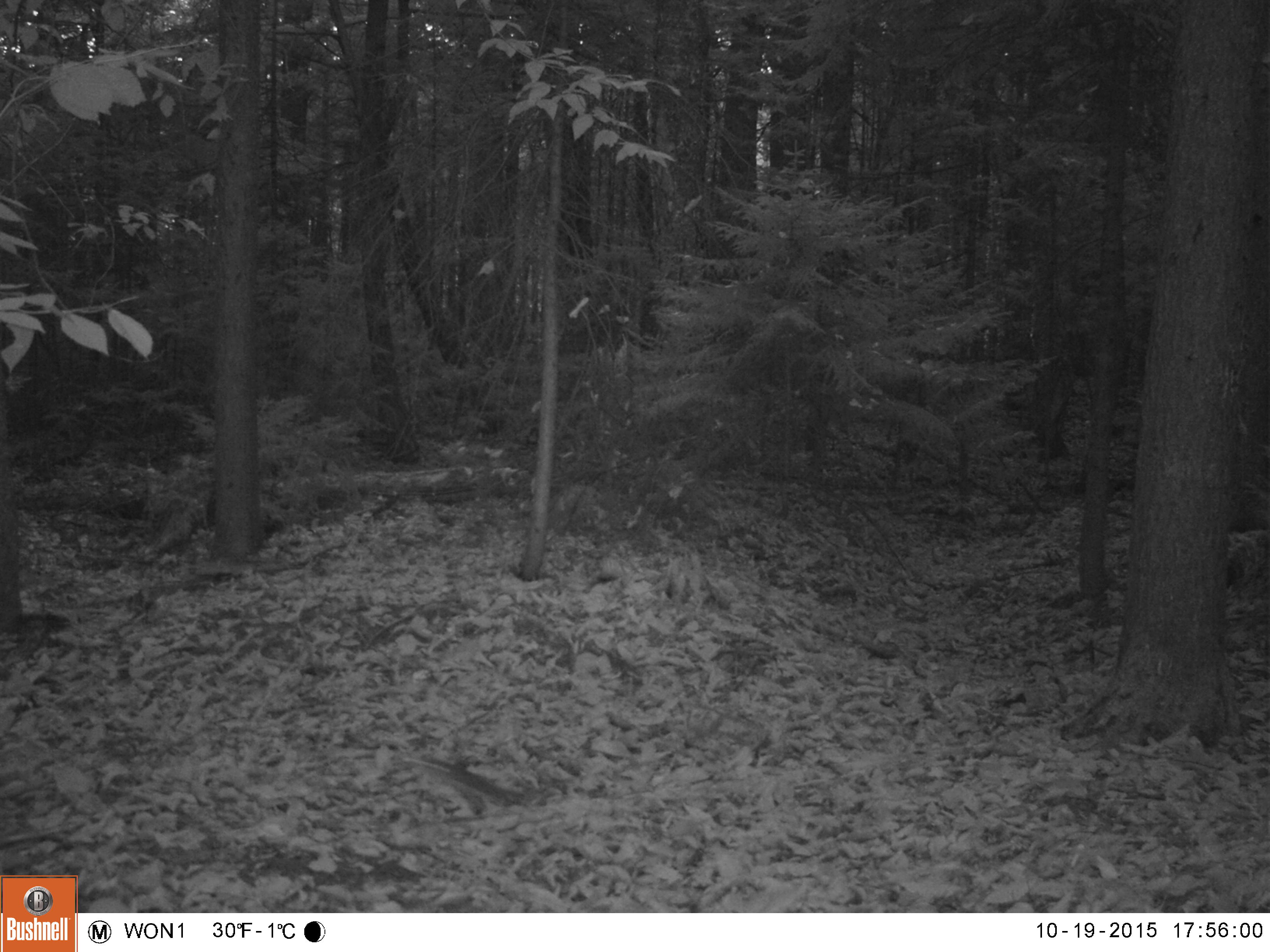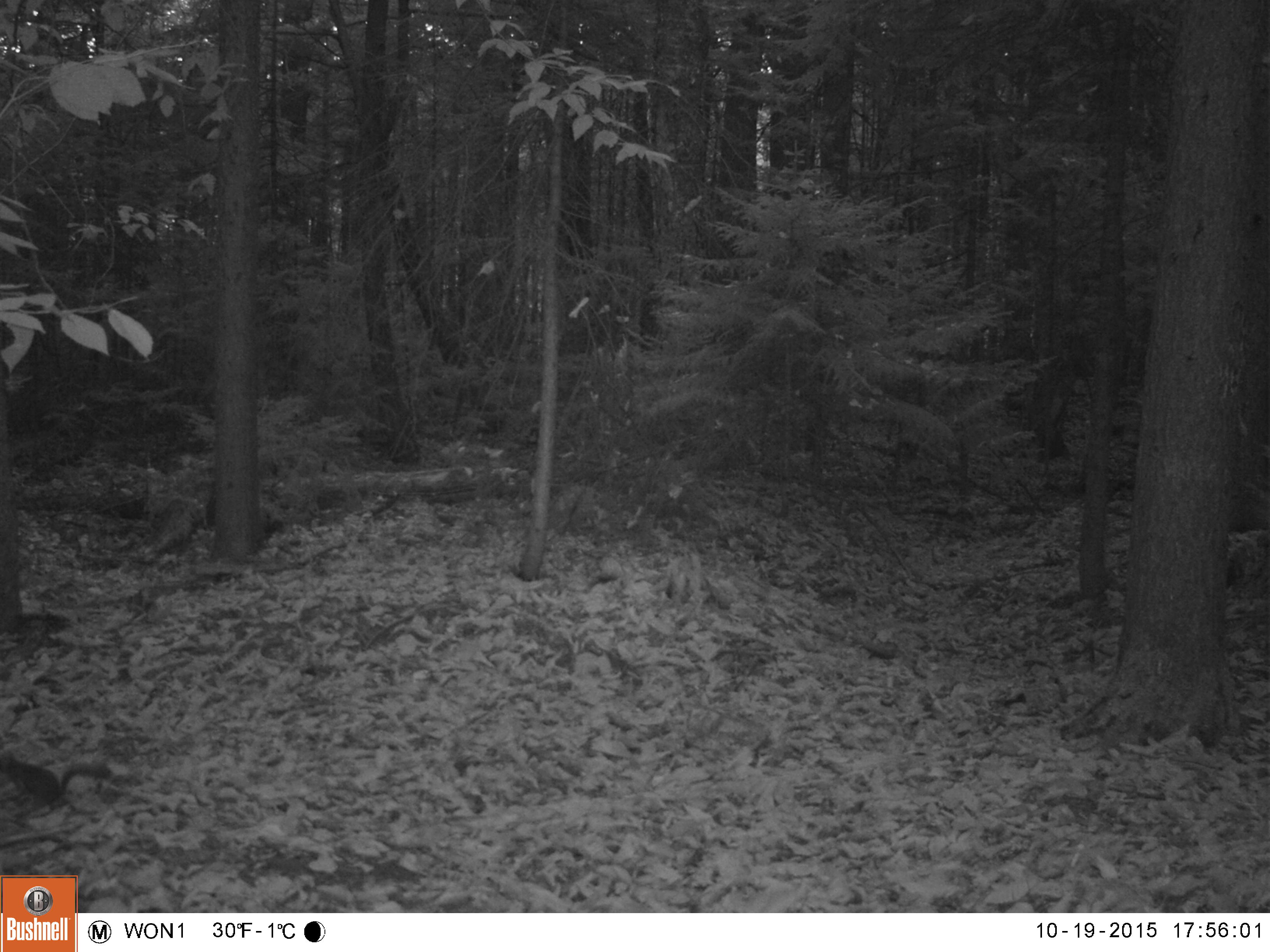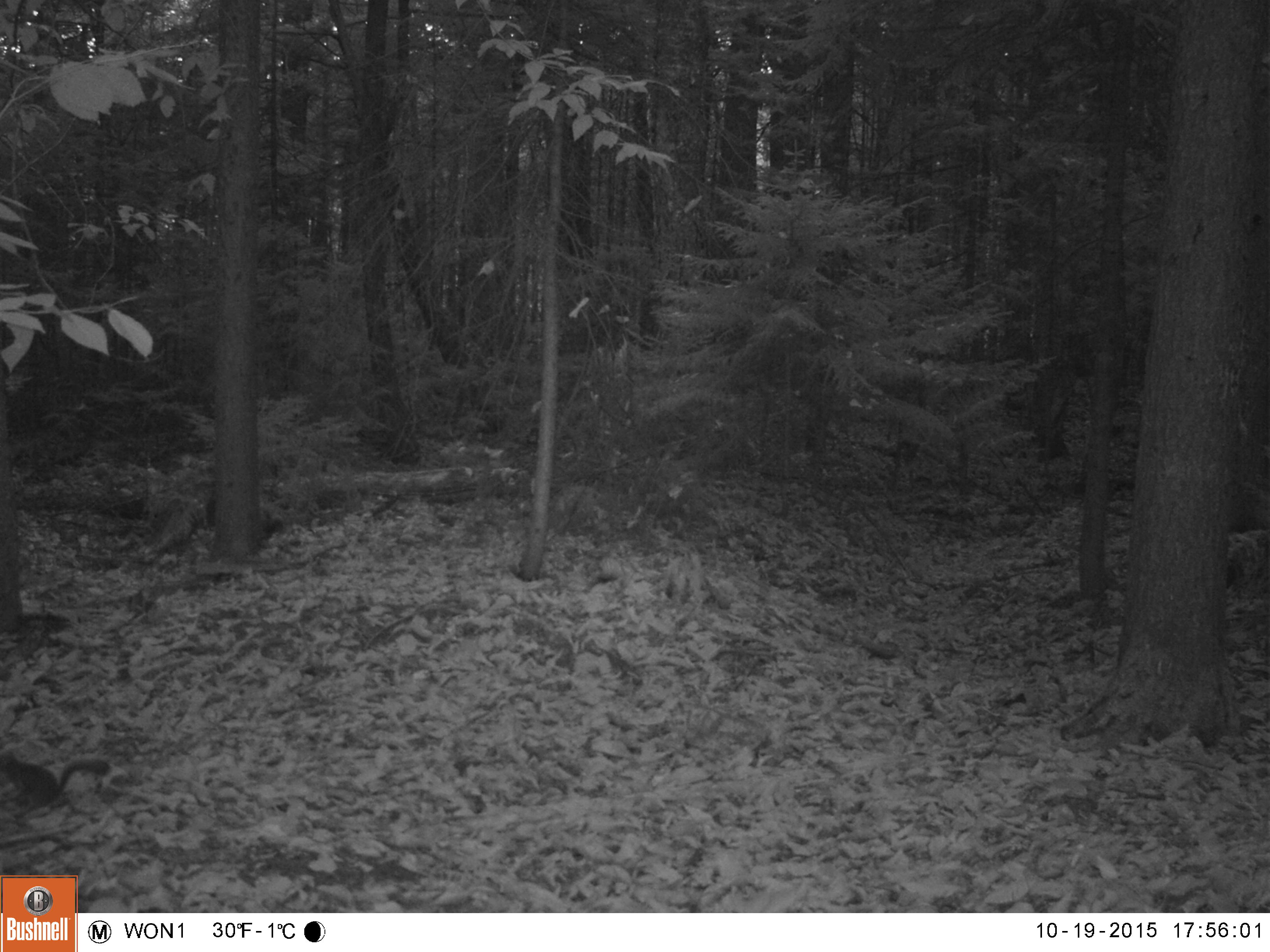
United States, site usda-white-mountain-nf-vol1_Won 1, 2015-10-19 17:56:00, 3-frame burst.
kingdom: Animalia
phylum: Chordata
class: Mammalia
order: Rodentia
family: Sciuridae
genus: Tamiasciurus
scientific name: Tamiasciurus hudsonicus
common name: red squirrel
Red squirrel (Tamiasciurus hudsonicus).